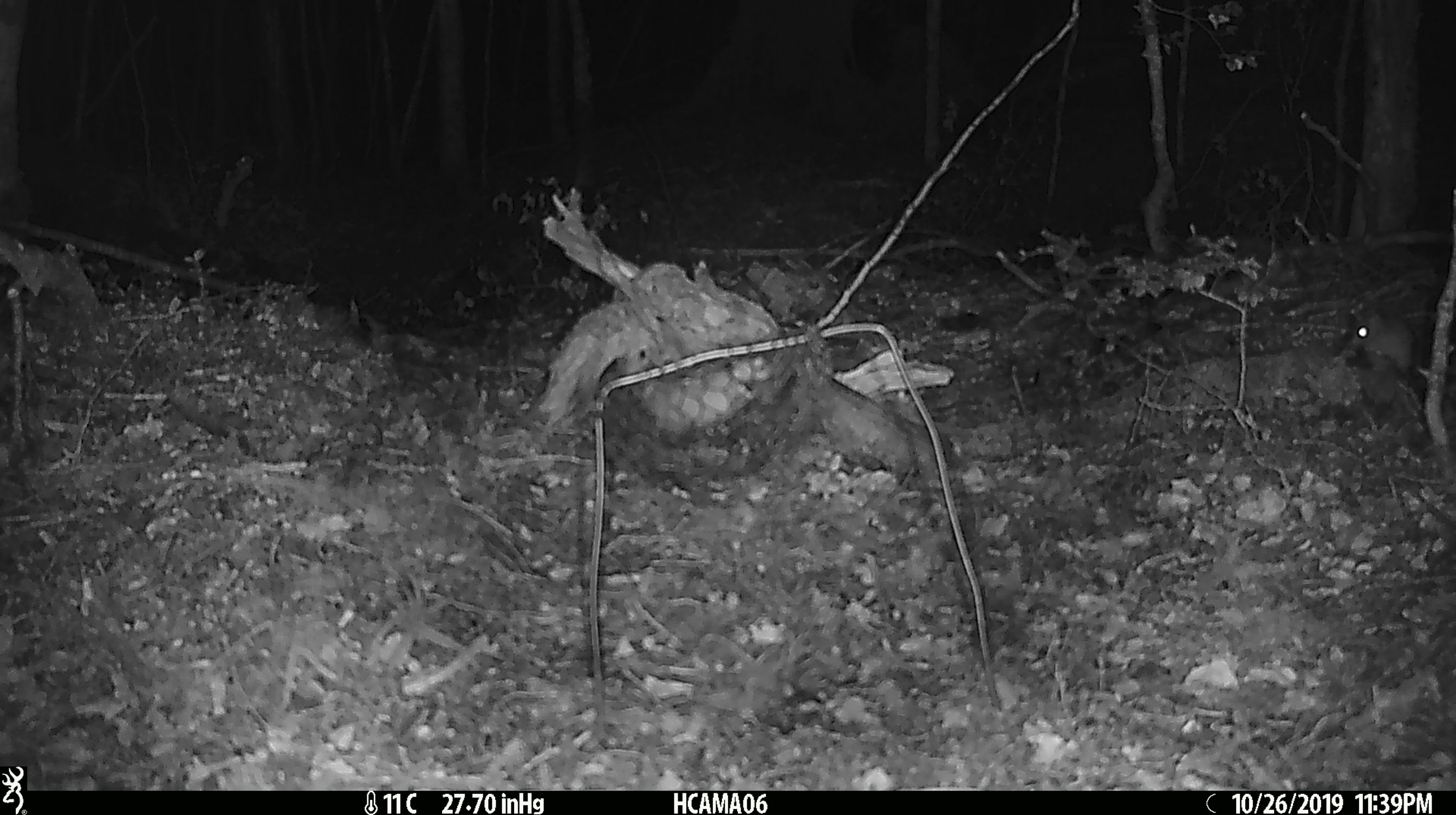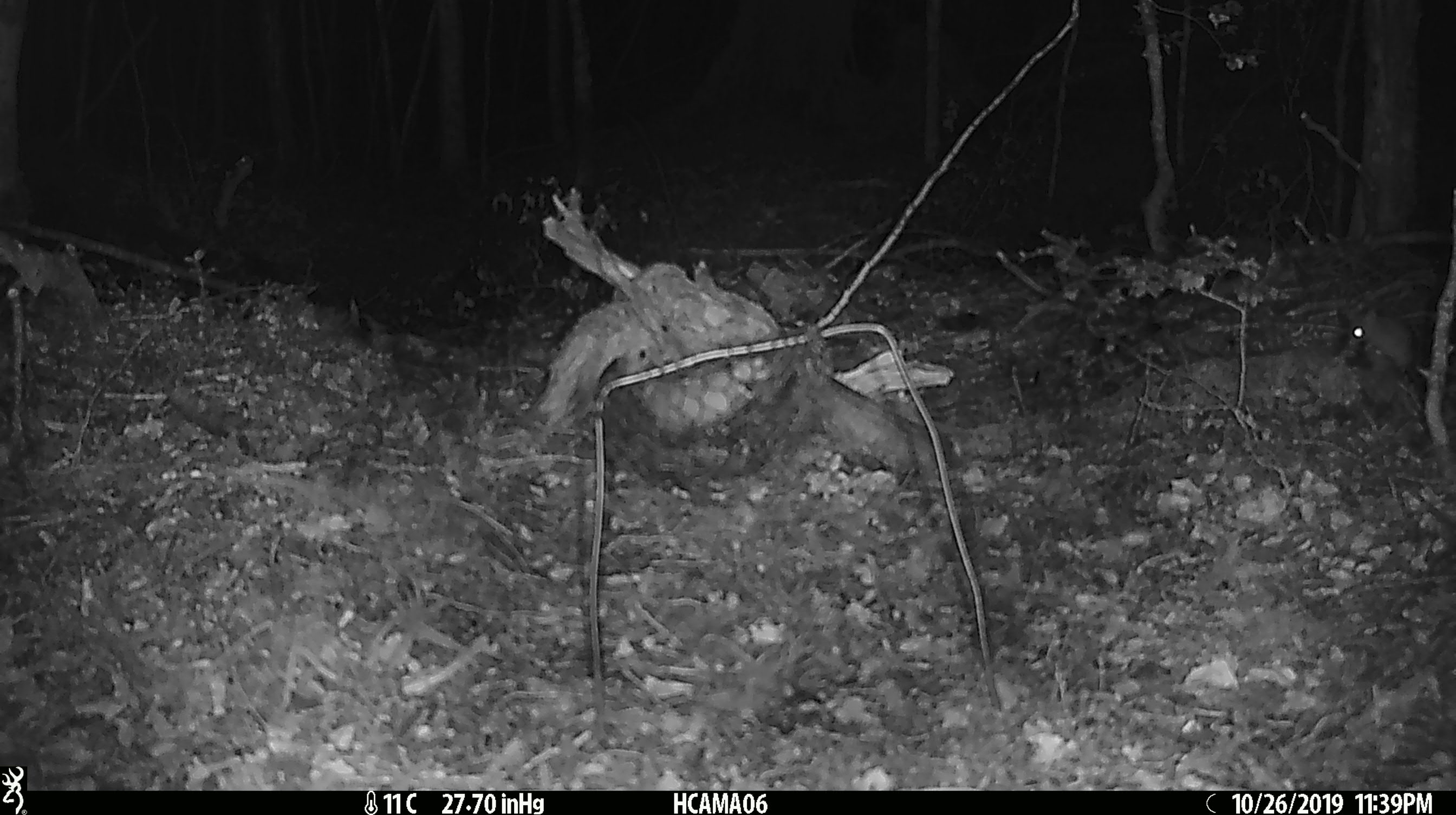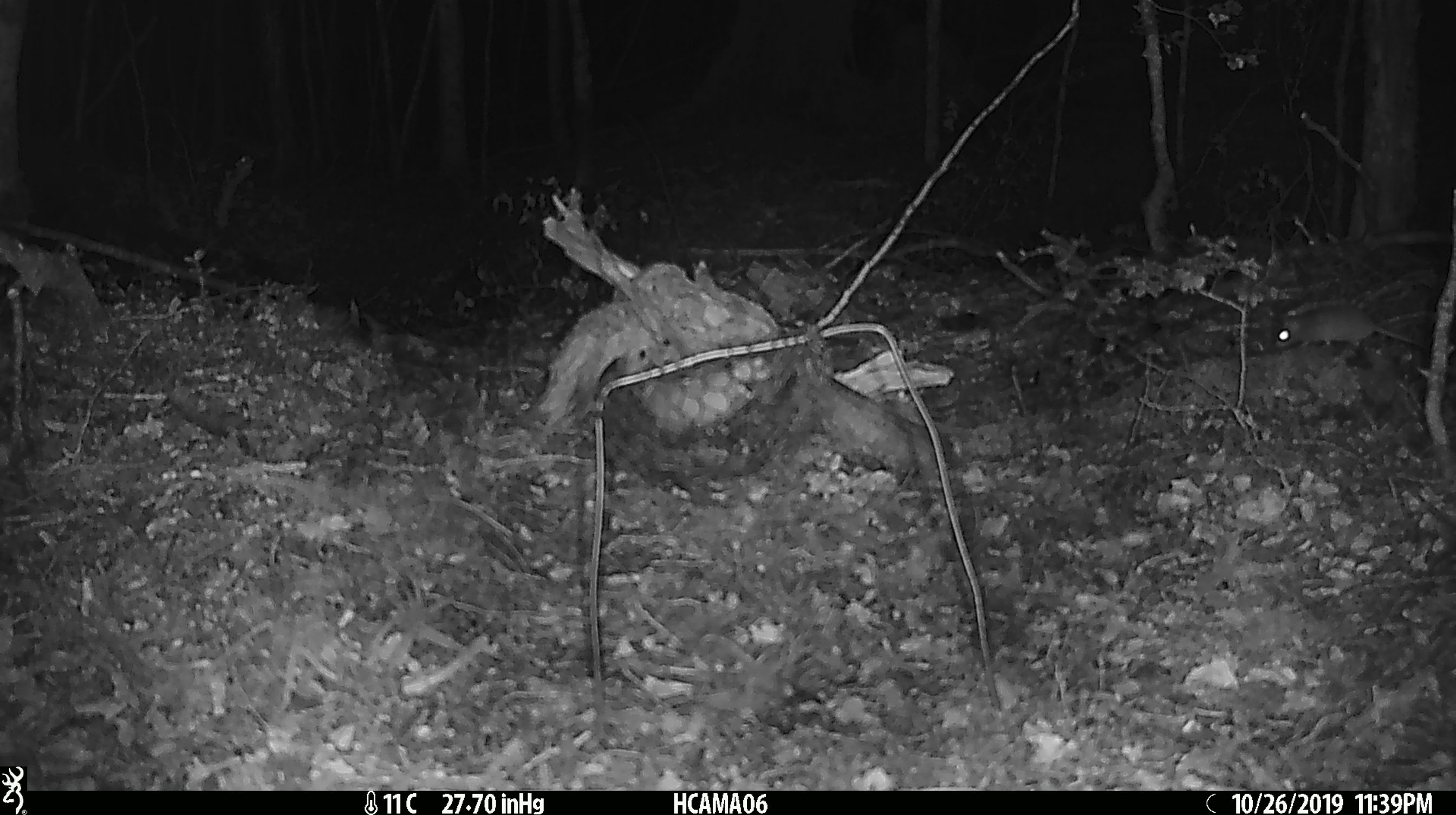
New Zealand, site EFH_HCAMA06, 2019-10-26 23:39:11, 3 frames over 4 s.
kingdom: Animalia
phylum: Chordata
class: Mammalia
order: Rodentia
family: Muridae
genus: Mus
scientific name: Mus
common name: mouse